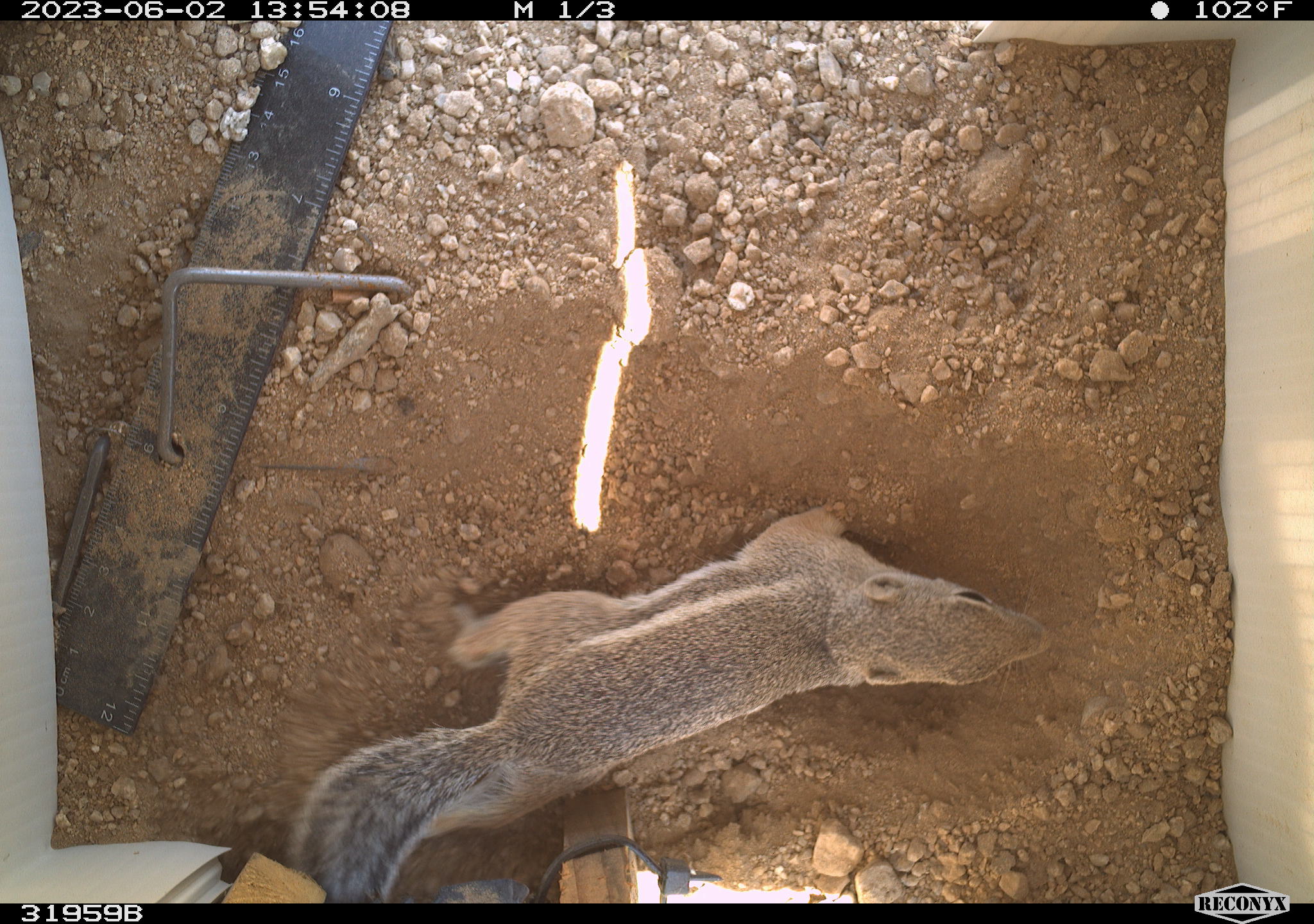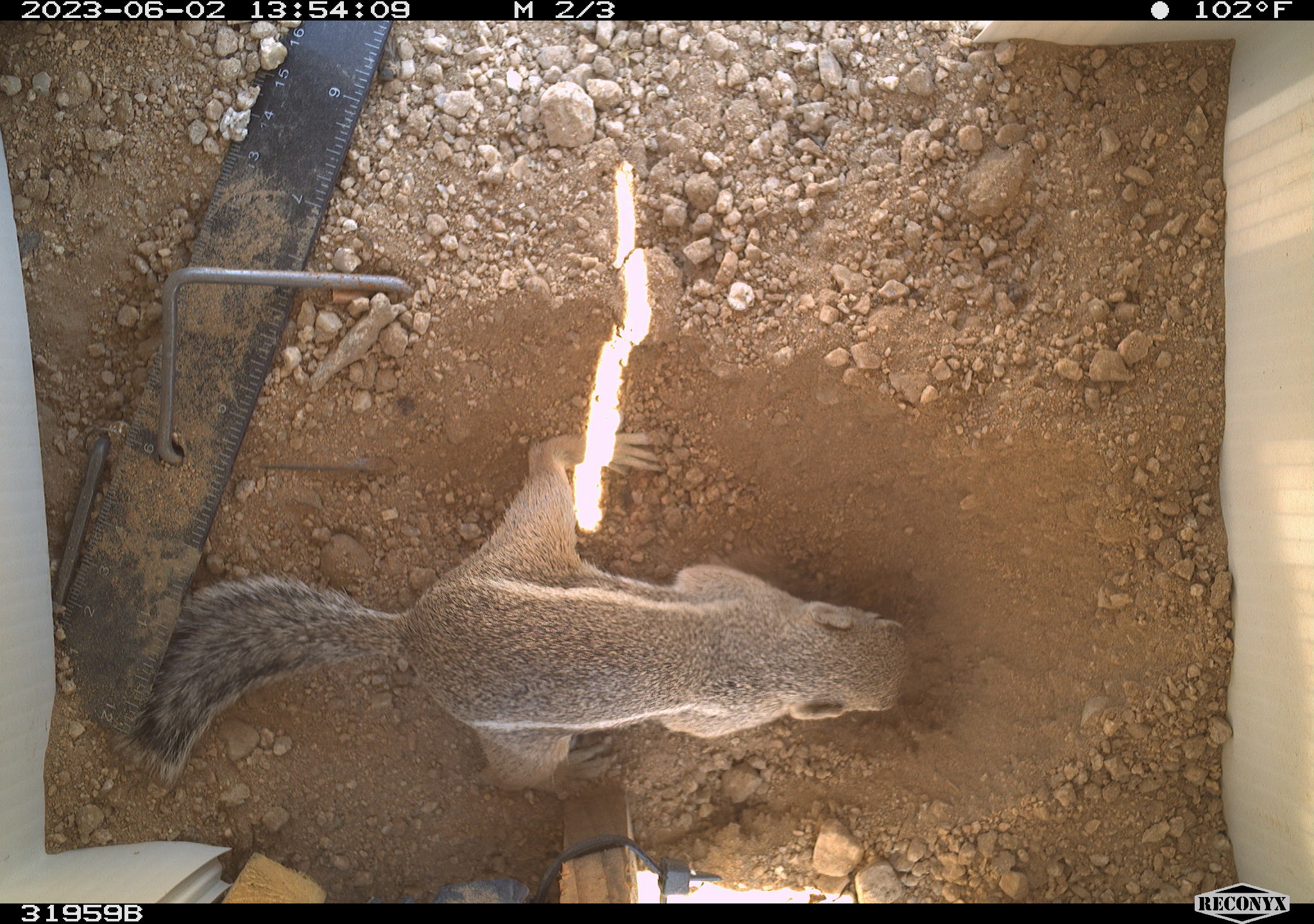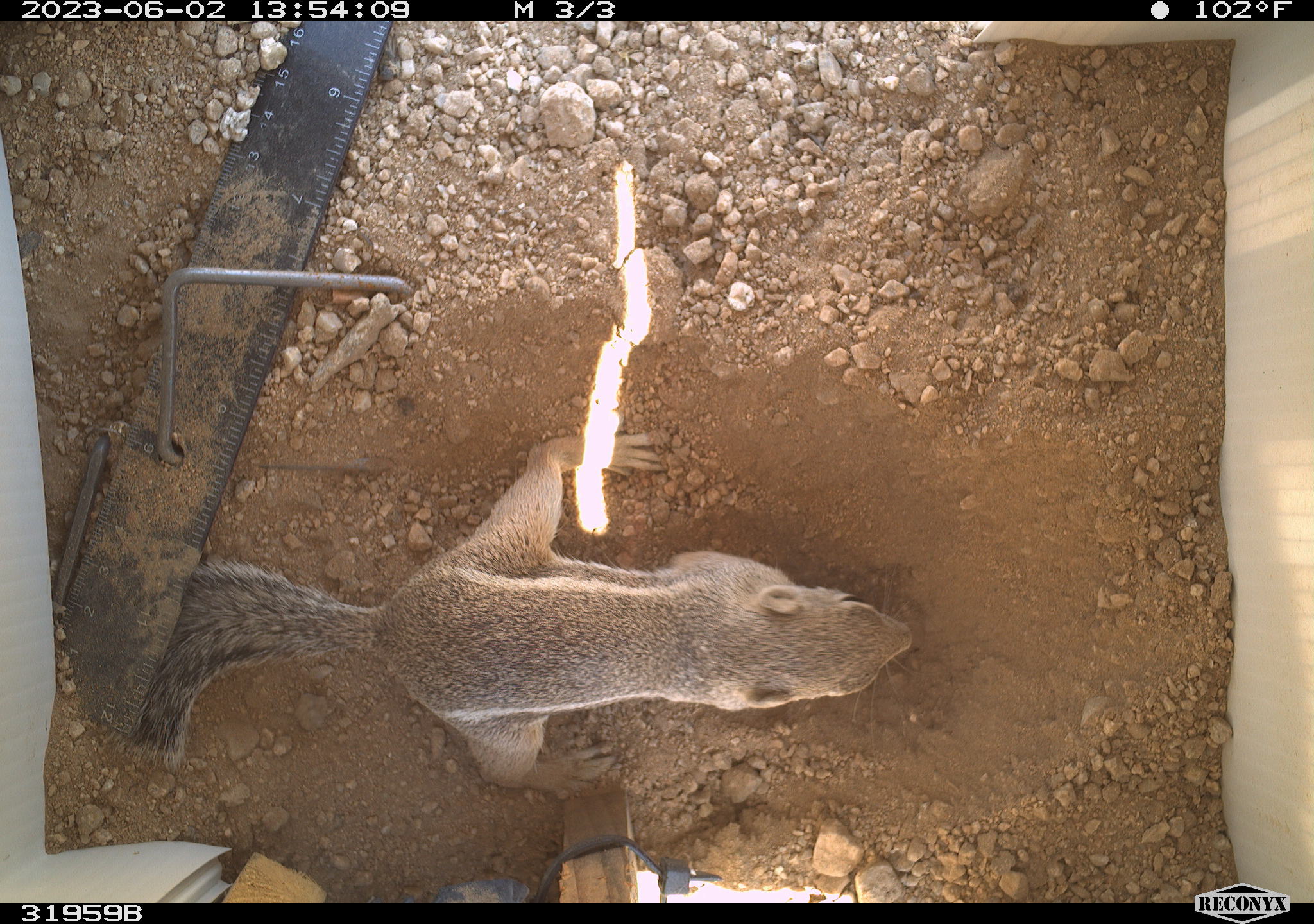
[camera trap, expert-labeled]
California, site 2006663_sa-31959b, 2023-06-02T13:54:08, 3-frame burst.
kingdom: Animalia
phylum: Chordata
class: Mammalia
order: Rodentia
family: Sciuridae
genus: Ammospermophilus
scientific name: Ammospermophilus leucurus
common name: white-tailed antelope squirrel